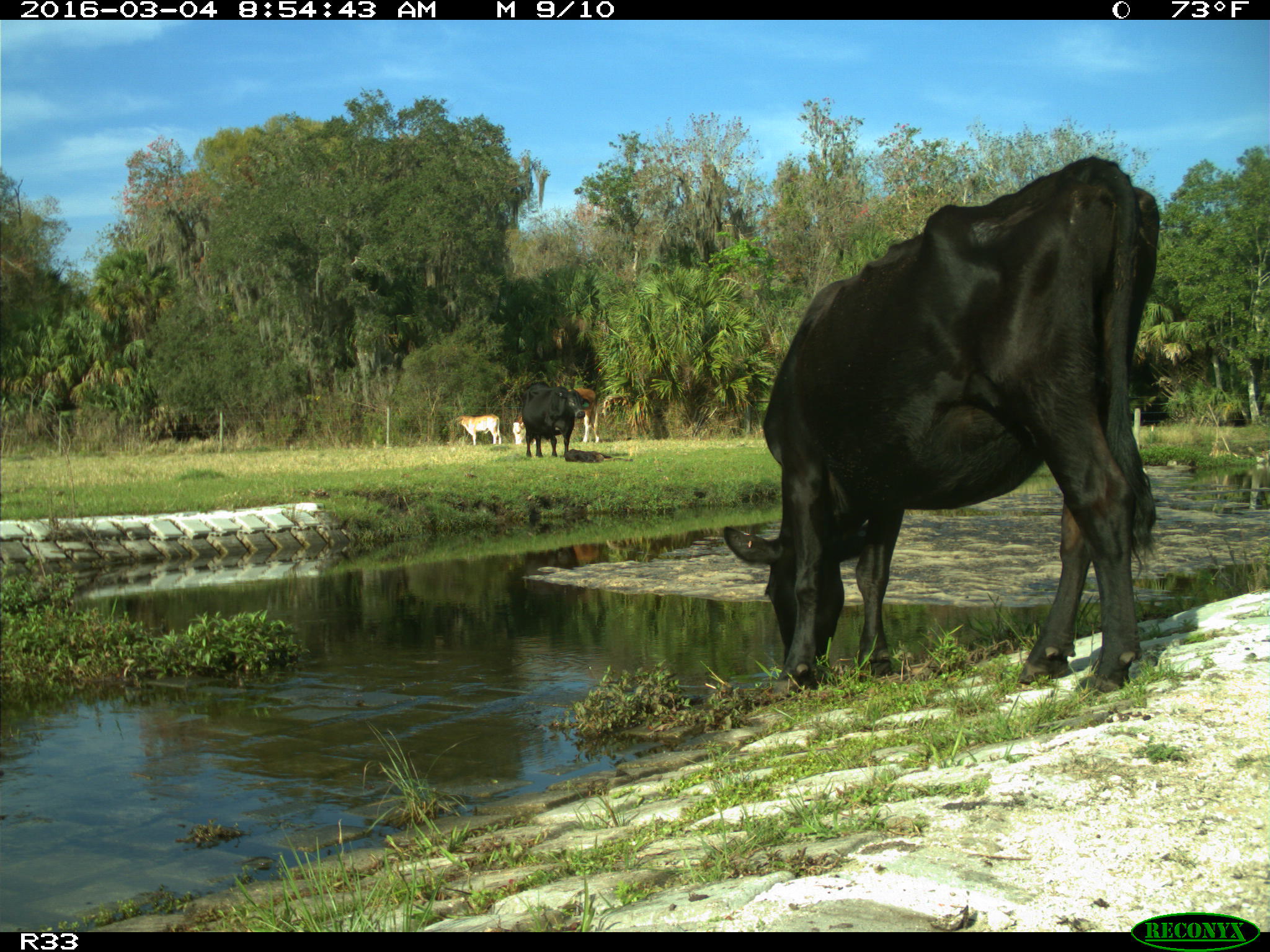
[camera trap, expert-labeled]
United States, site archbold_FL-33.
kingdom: Animalia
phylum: Chordata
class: Mammalia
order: Artiodactyla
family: Bovidae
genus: Bos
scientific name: Bos taurus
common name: domestic cow